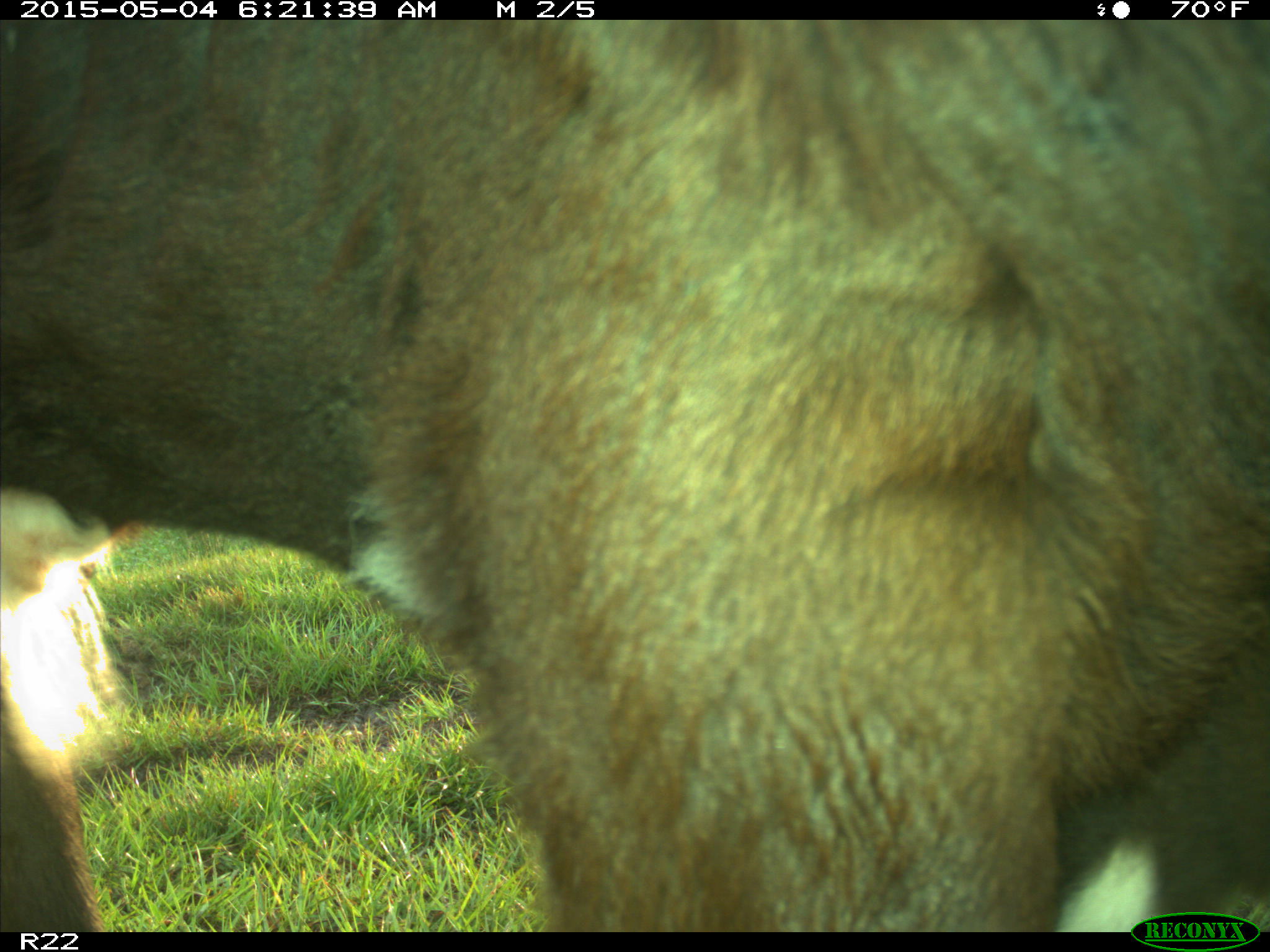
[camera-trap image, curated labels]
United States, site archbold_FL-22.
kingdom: Animalia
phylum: Chordata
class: Mammalia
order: Artiodactyla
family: Bovidae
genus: Bos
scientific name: Bos taurus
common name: domestic cow